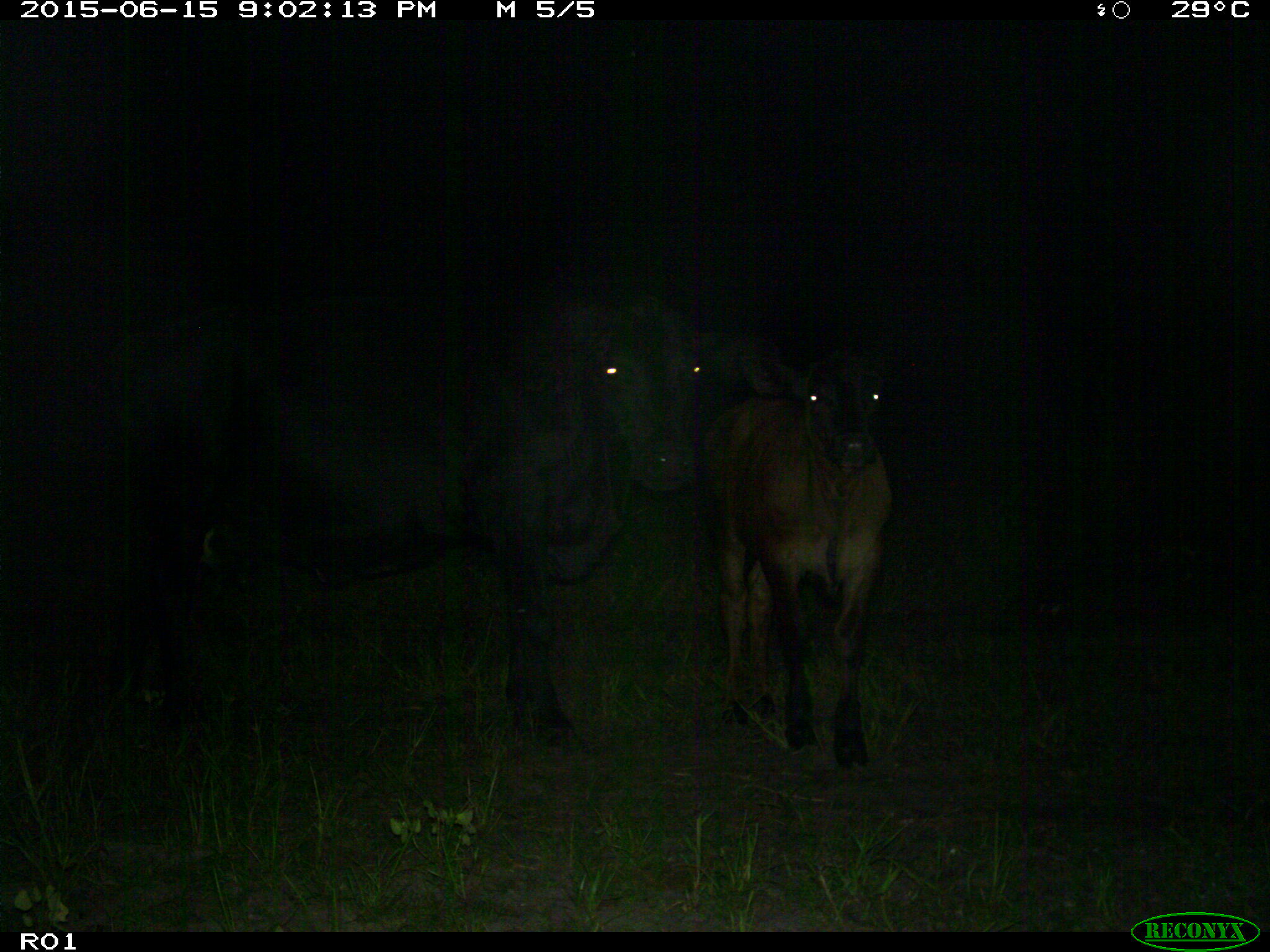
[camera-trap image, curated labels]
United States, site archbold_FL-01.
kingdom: Animalia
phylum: Chordata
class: Mammalia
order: Artiodactyla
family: Bovidae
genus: Bos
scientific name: Bos taurus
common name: domestic cow